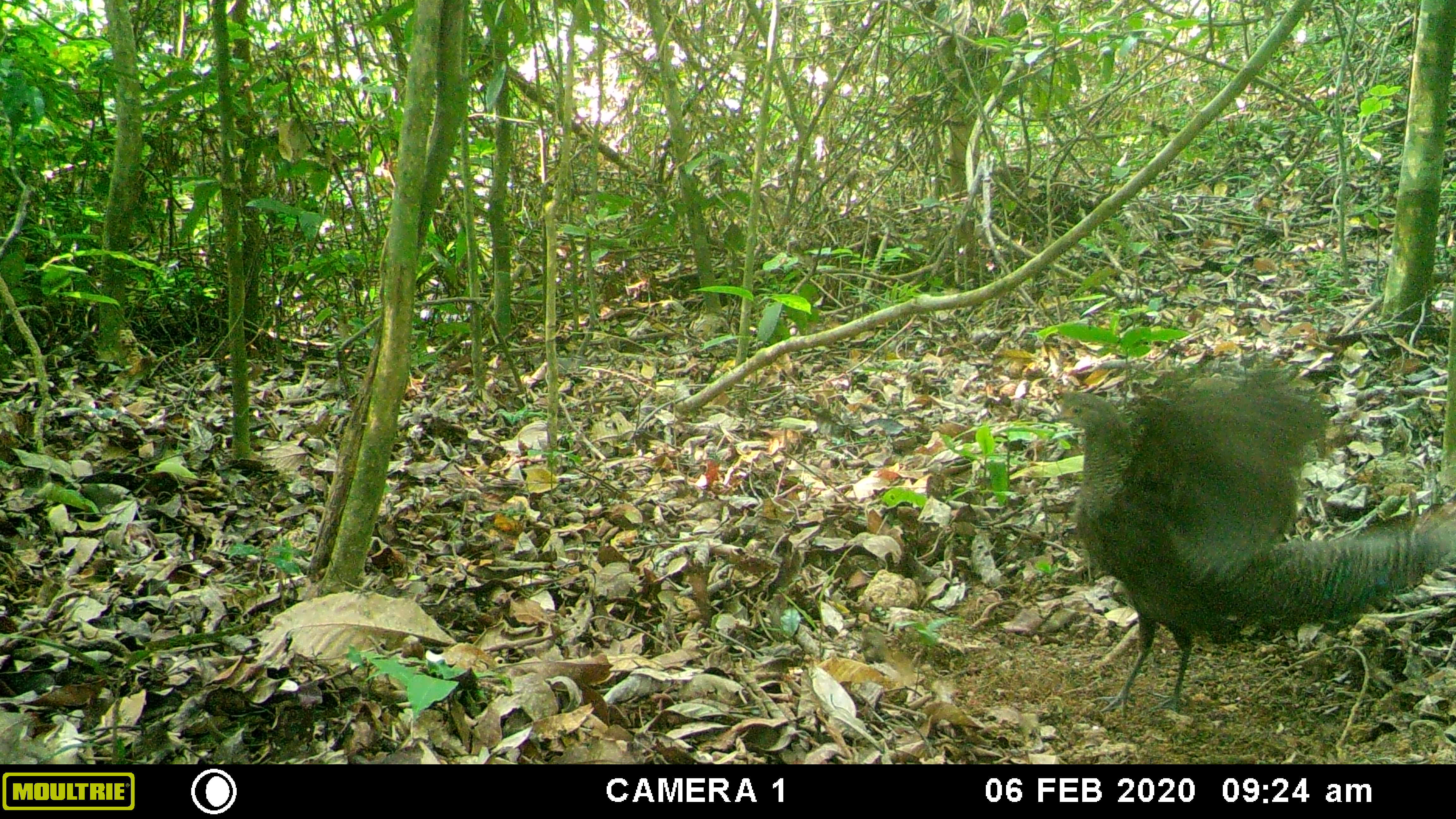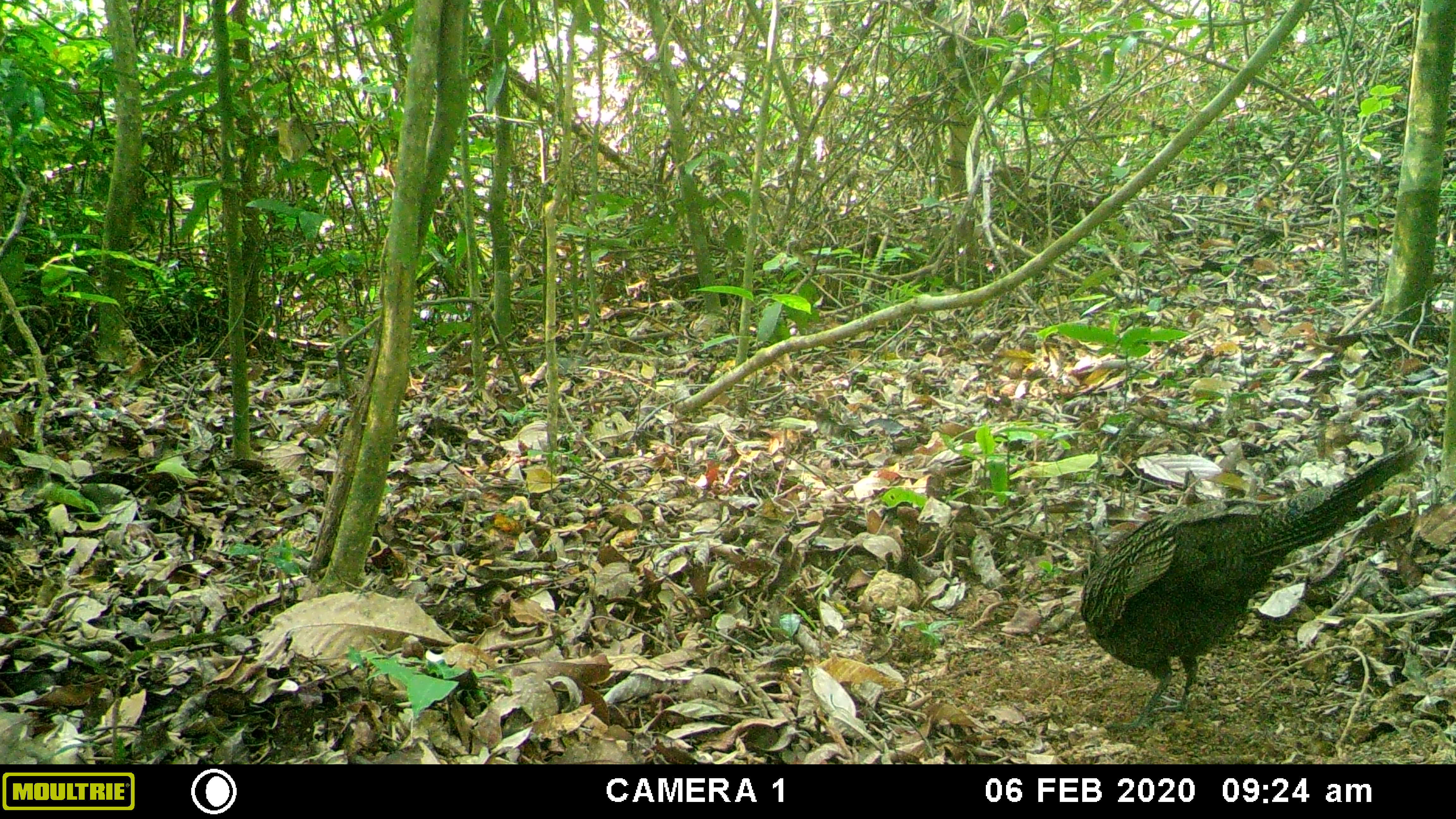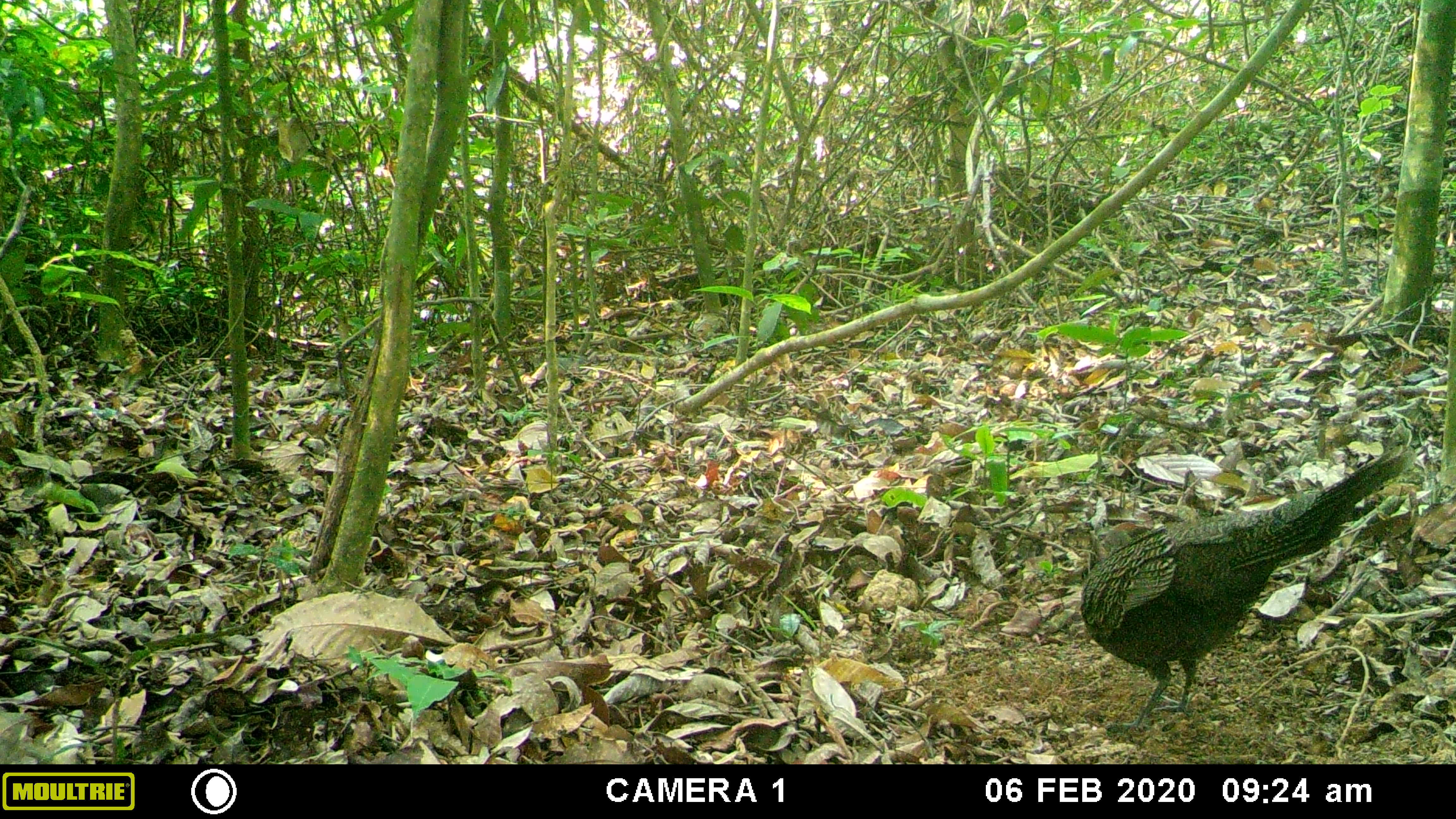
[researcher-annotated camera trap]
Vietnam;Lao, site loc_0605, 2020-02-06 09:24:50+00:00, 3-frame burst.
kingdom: Animalia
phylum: Chordata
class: Aves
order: Galliformes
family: Phasianidae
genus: Polyplectron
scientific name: Polyplectron bicalcaratum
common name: gray peacock-pheasant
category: grey peacock pheasant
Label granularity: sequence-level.